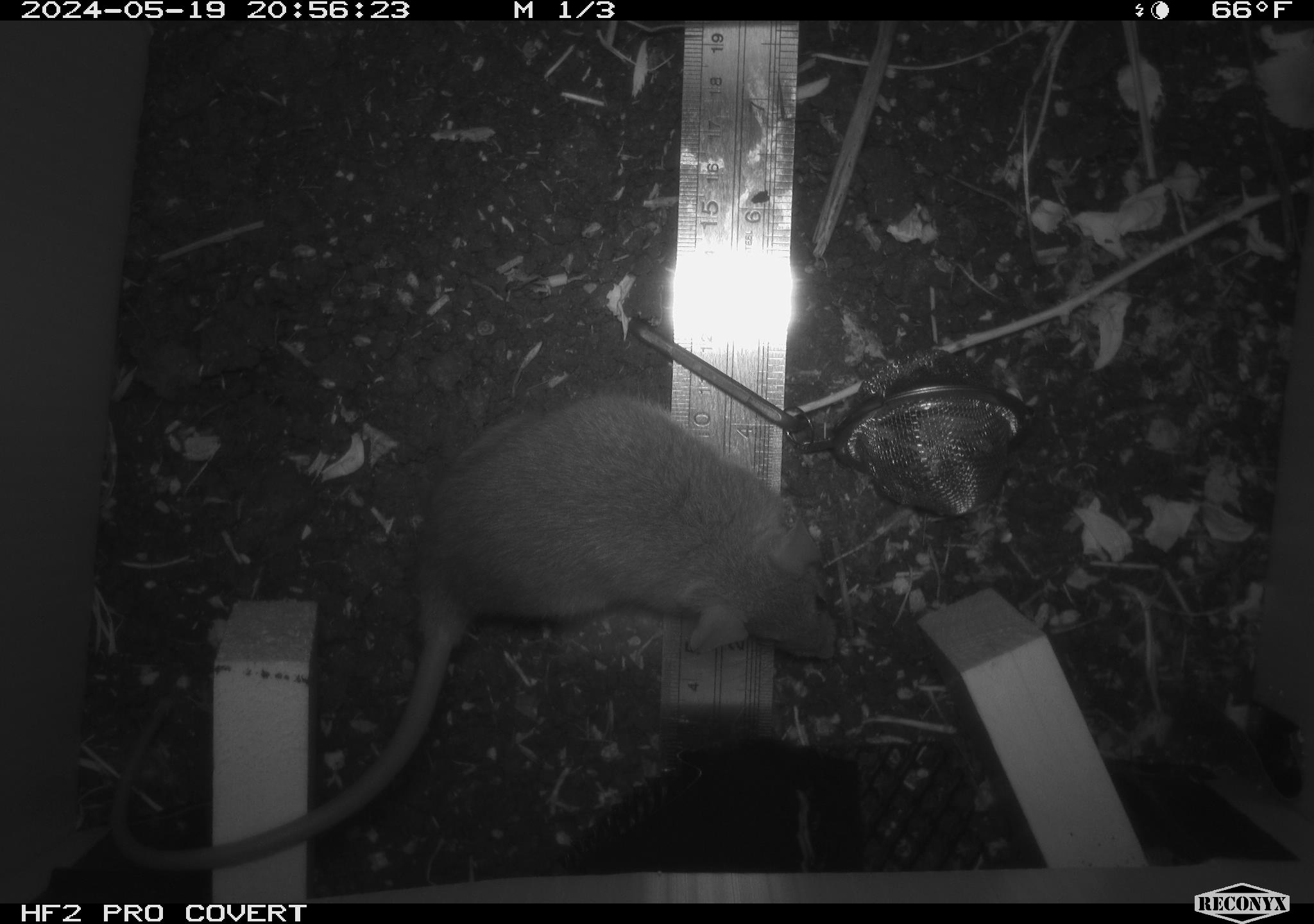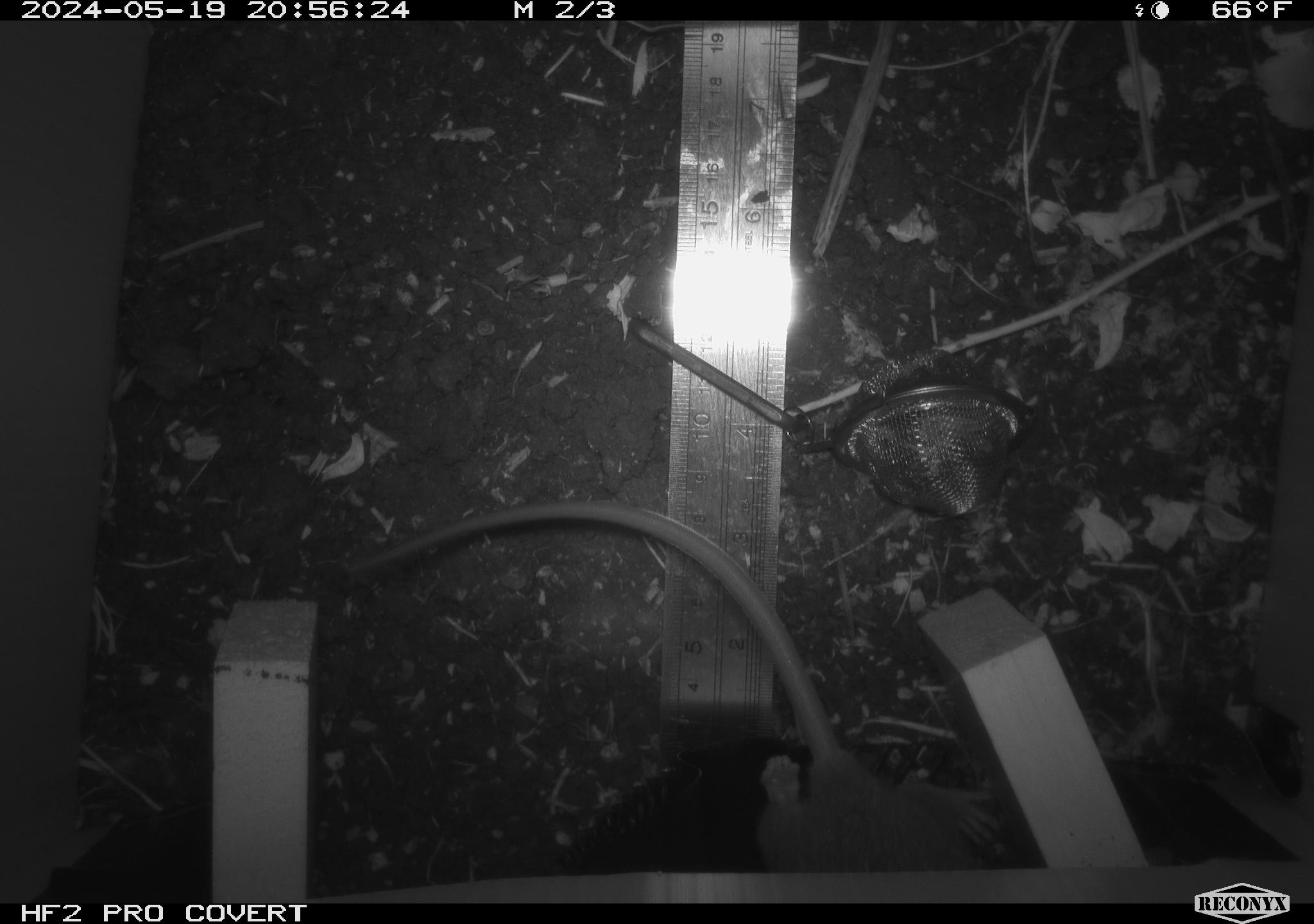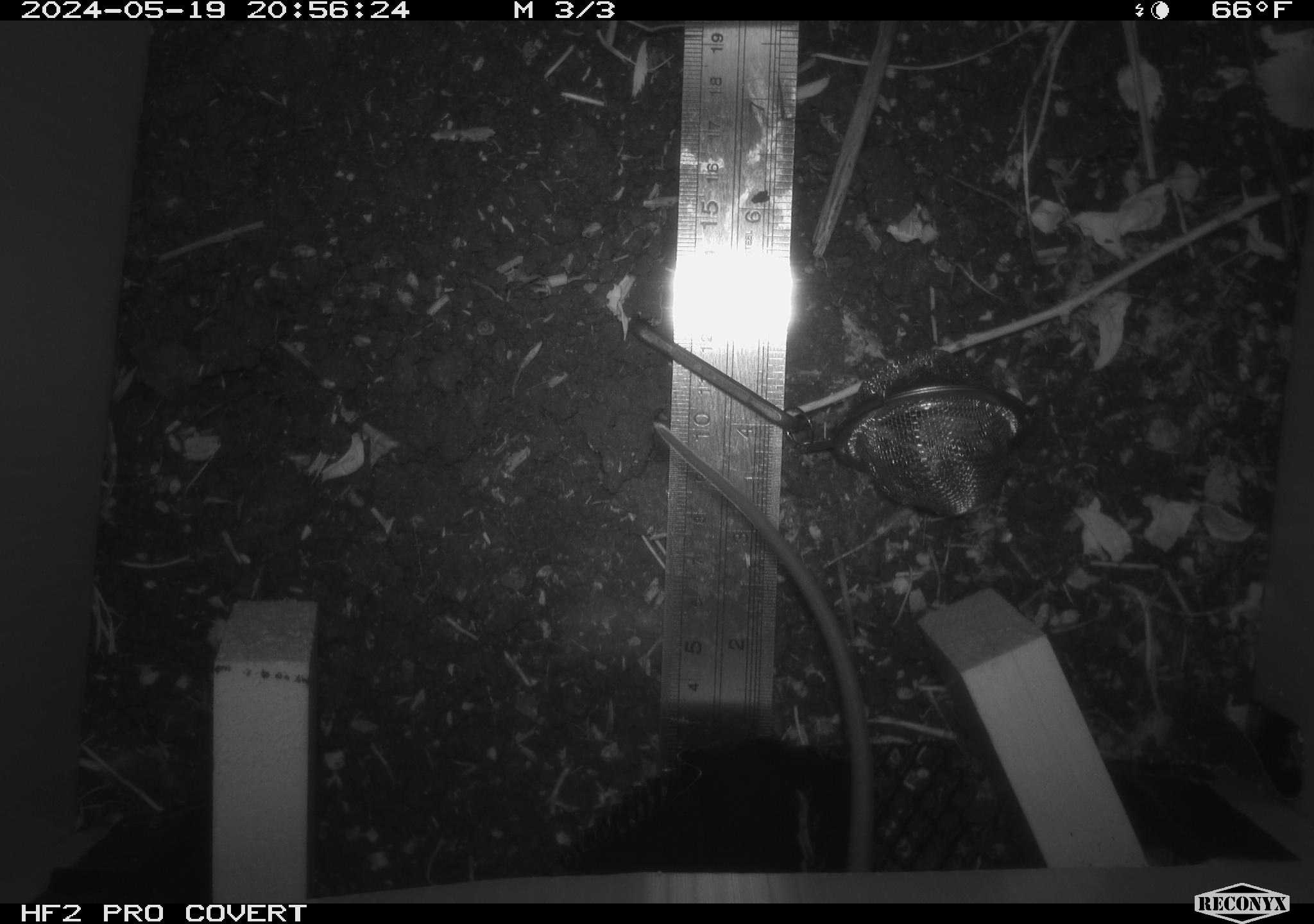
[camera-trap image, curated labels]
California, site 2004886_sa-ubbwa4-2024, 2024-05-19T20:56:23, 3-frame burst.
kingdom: Animalia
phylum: Chordata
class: Mammalia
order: Rodentia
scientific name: Rodentia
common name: woodrat or rat or mouse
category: woodrat or rat or mouse species